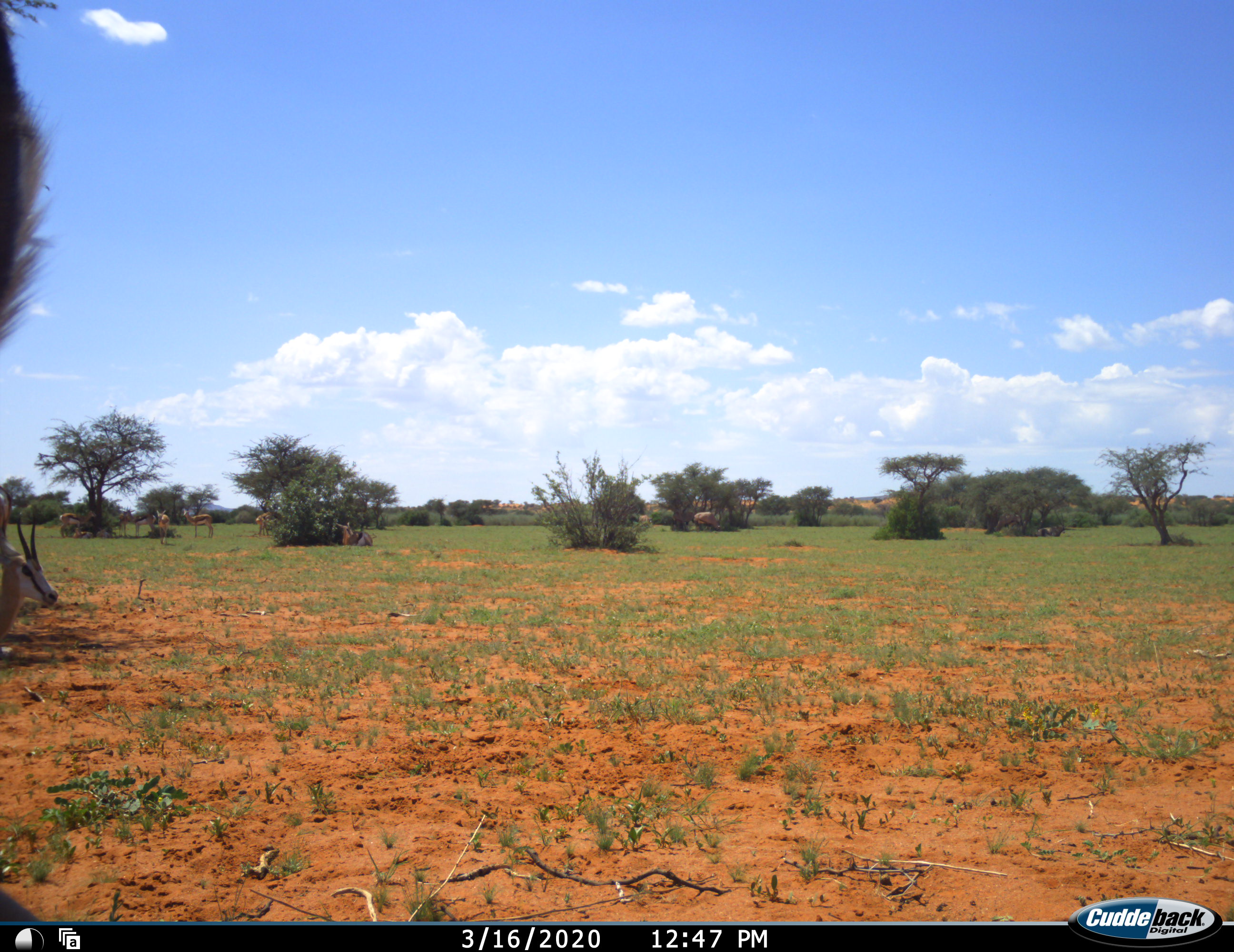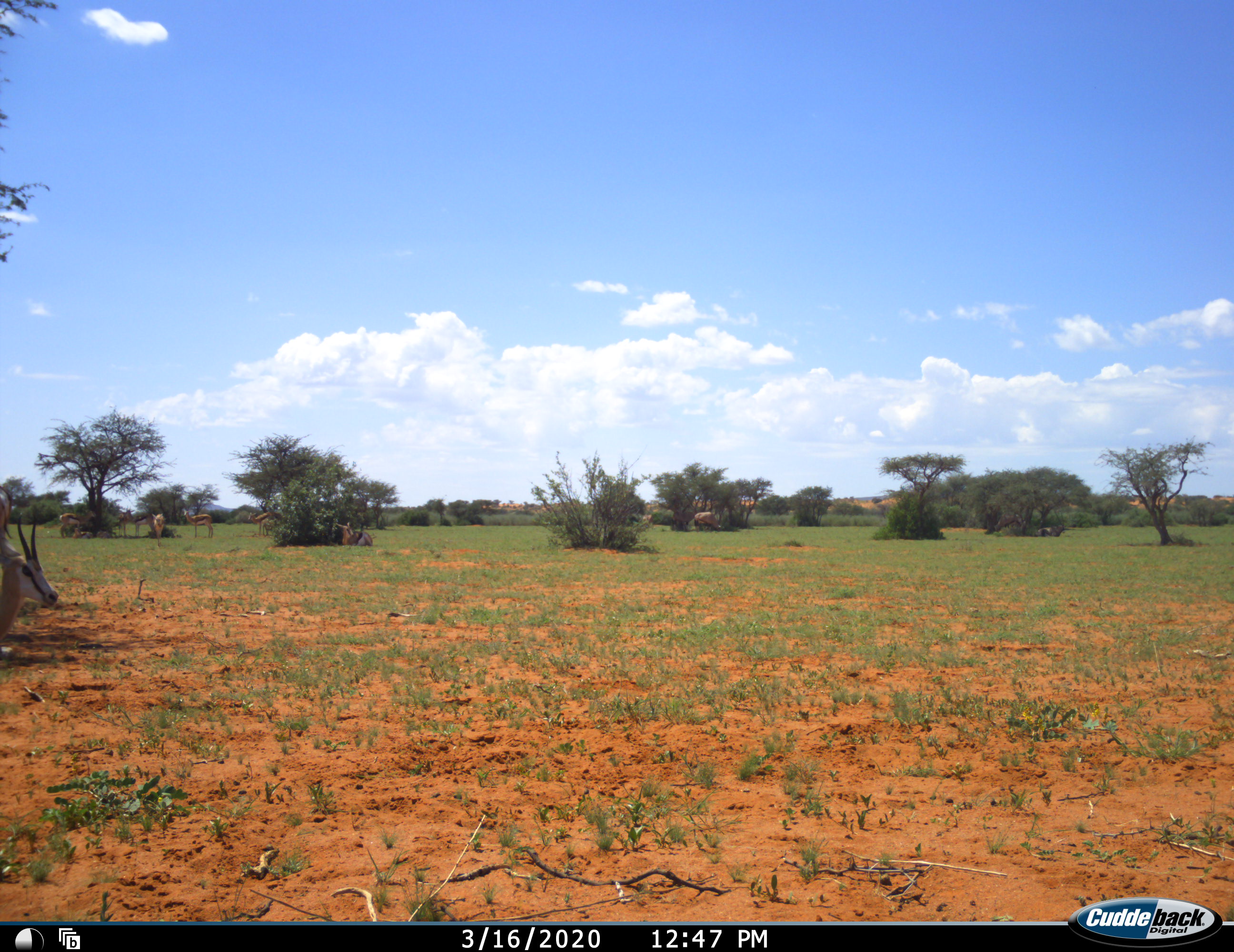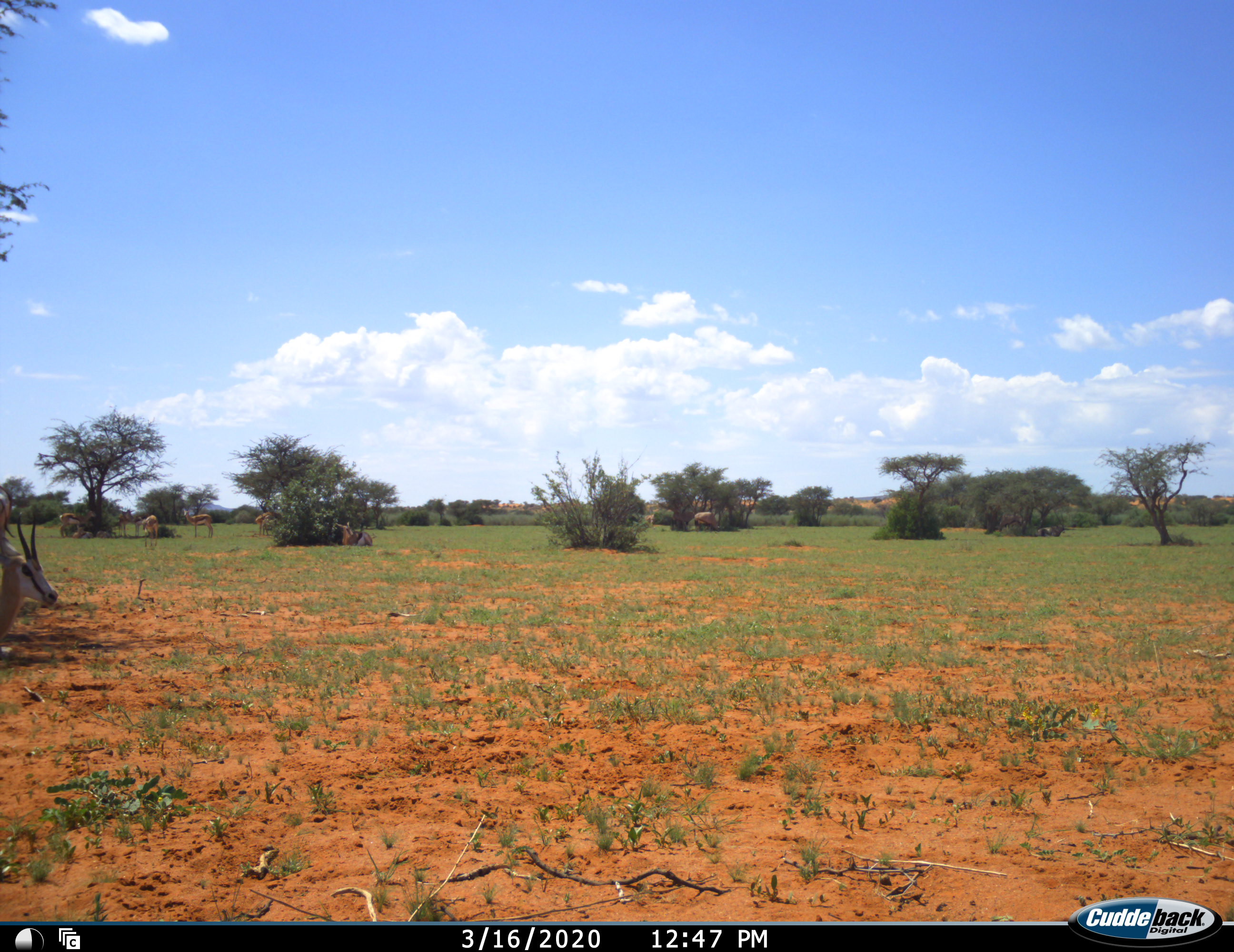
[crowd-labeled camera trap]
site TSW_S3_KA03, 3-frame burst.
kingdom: Animalia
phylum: Chordata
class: Mammalia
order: Artiodactyla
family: Bovidae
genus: Antidorcas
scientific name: Antidorcas marsupialis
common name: springbok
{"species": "springbok (Antidorcas marsupialis)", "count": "11-50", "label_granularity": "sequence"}